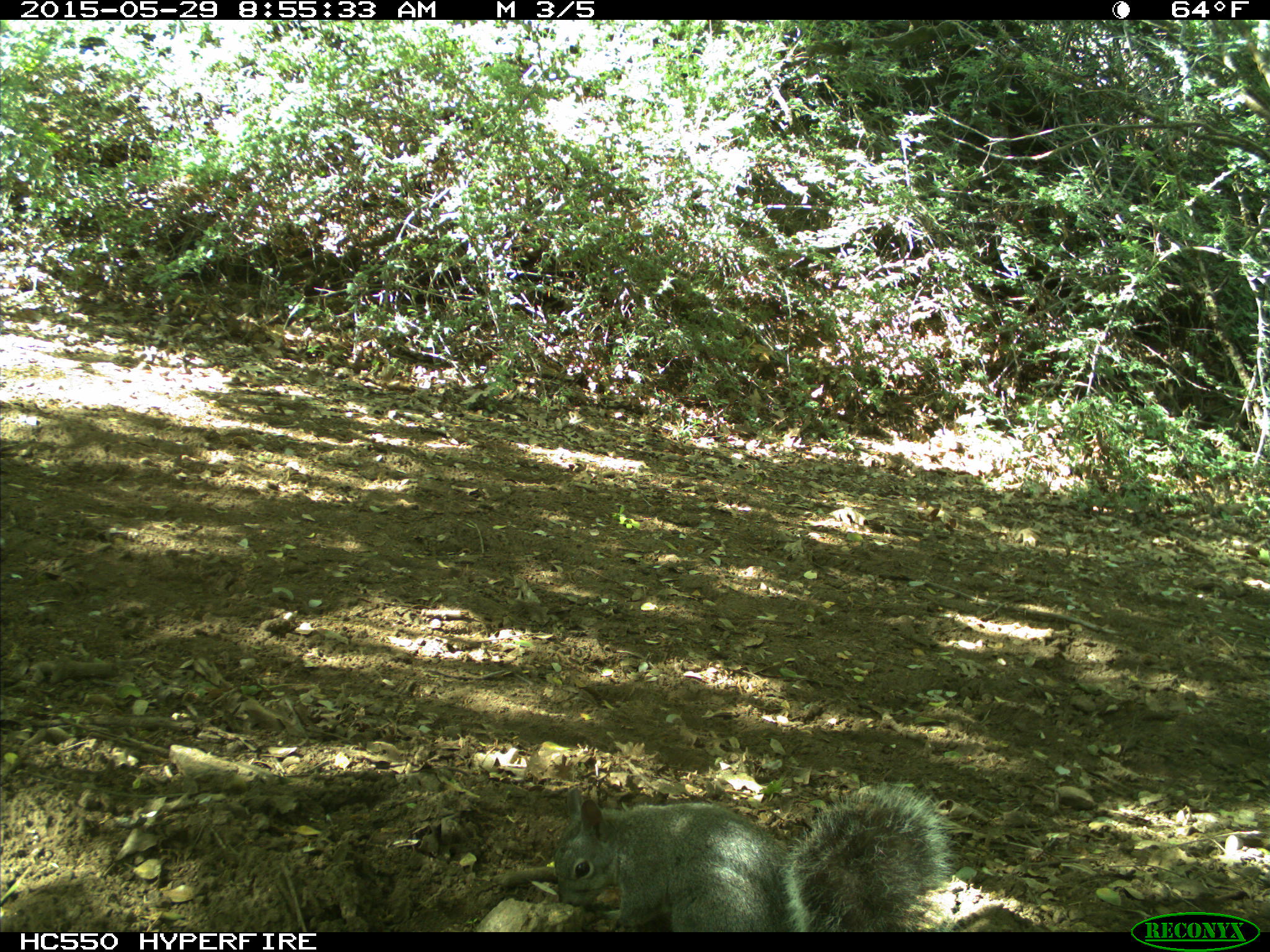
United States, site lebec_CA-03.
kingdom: Animalia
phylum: Chordata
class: Mammalia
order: Rodentia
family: Sciuridae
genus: Sciurus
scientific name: Sciurus carolinensis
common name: eastern gray squirrel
Sciurus carolinensis (eastern gray squirrel).